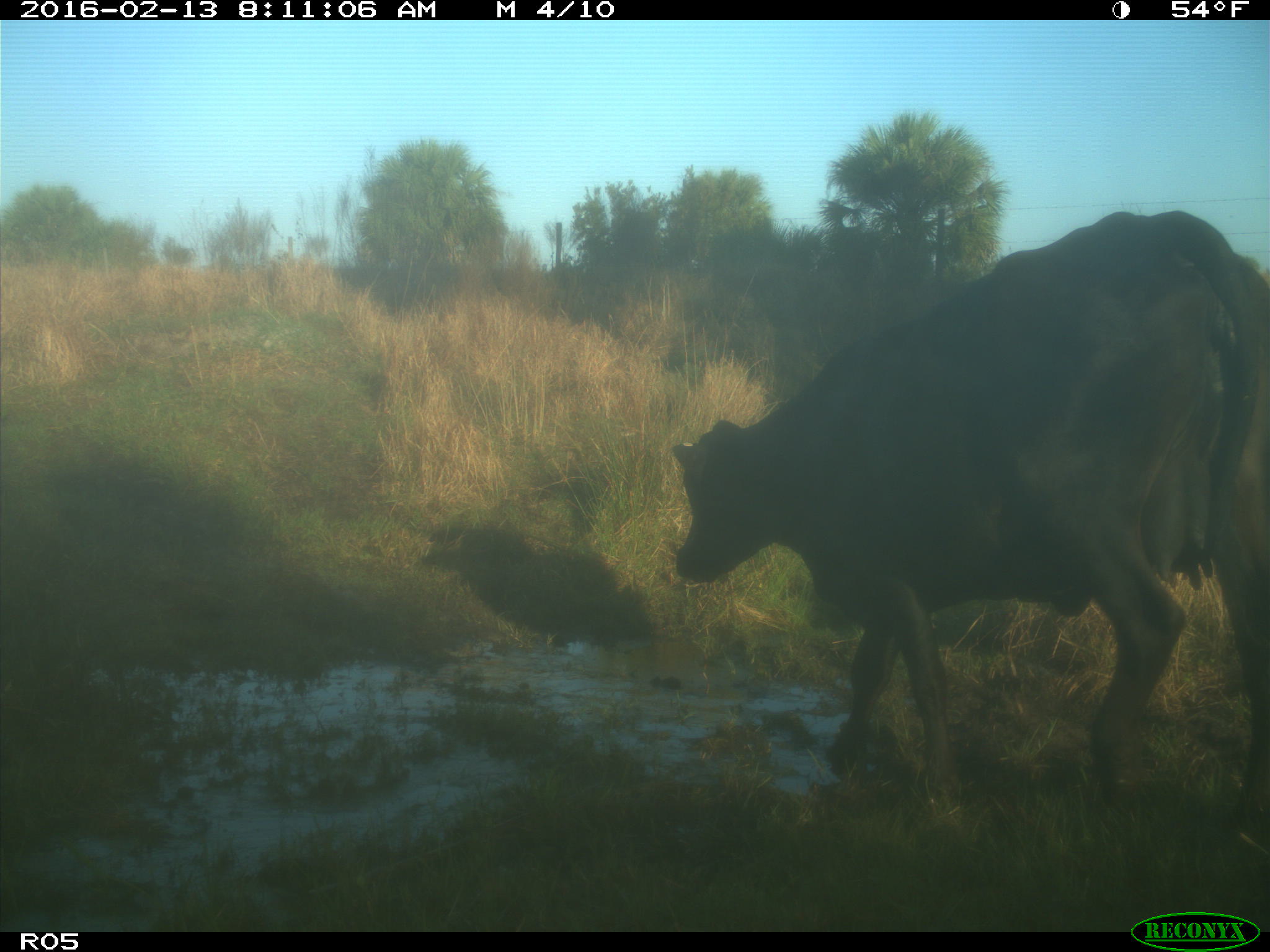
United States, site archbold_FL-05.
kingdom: Animalia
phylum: Chordata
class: Mammalia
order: Artiodactyla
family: Bovidae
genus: Bos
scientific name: Bos taurus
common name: domestic cow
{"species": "Bos taurus (domestic cow)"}